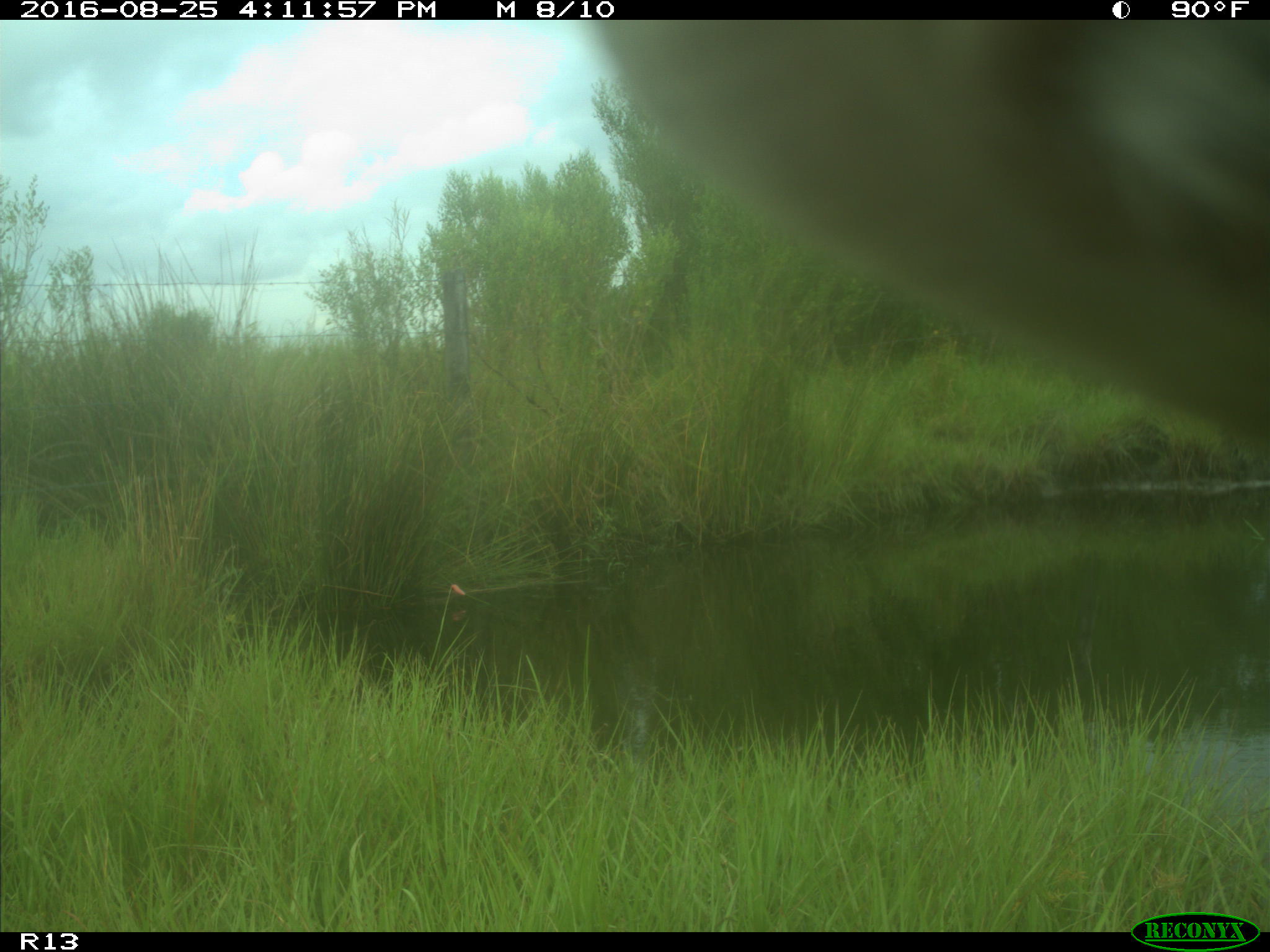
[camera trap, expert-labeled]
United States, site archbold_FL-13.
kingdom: Animalia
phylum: Chordata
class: Mammalia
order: Artiodactyla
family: Bovidae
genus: Bos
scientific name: Bos taurus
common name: domestic cow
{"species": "Bos taurus (domestic cow)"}